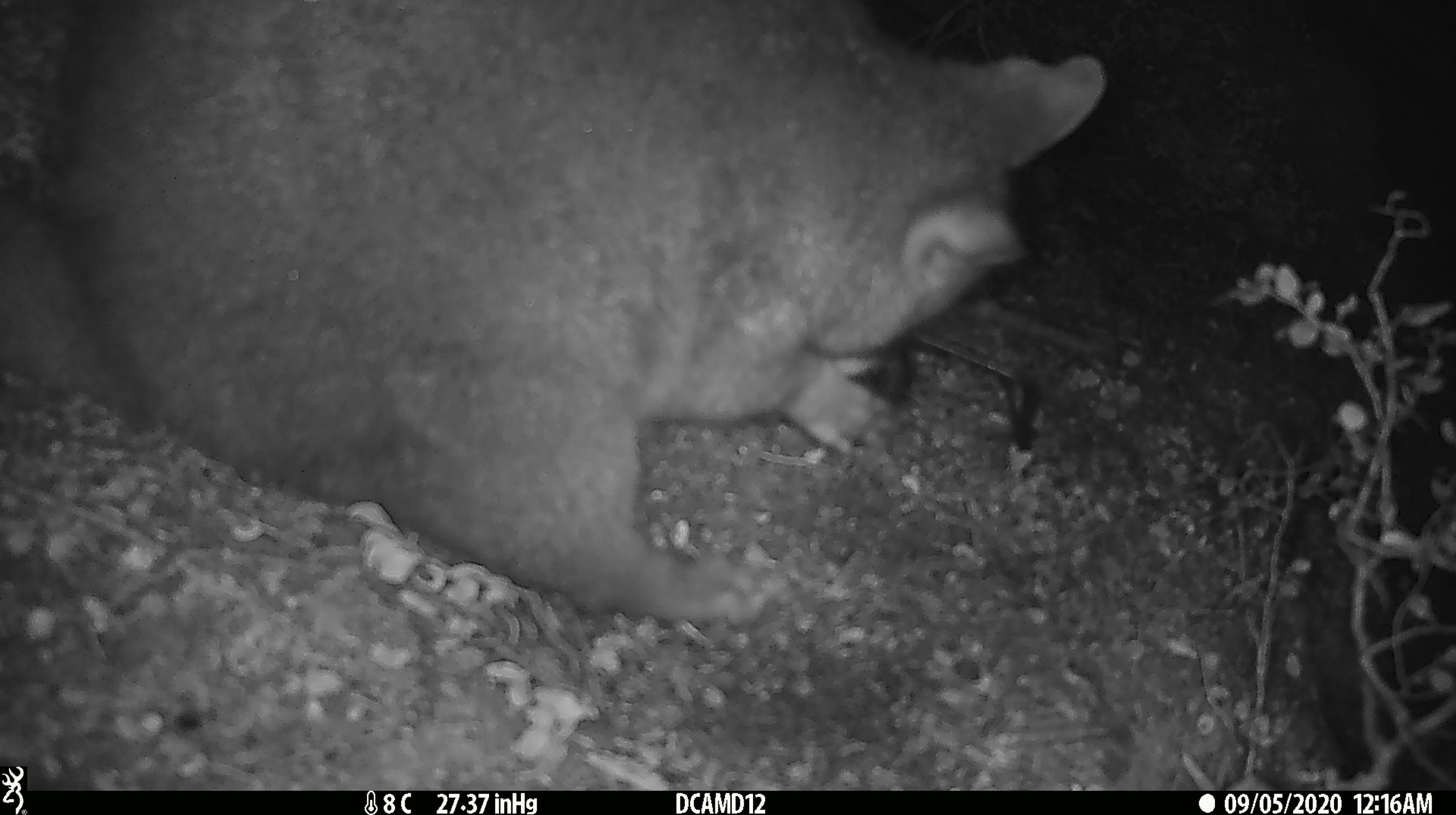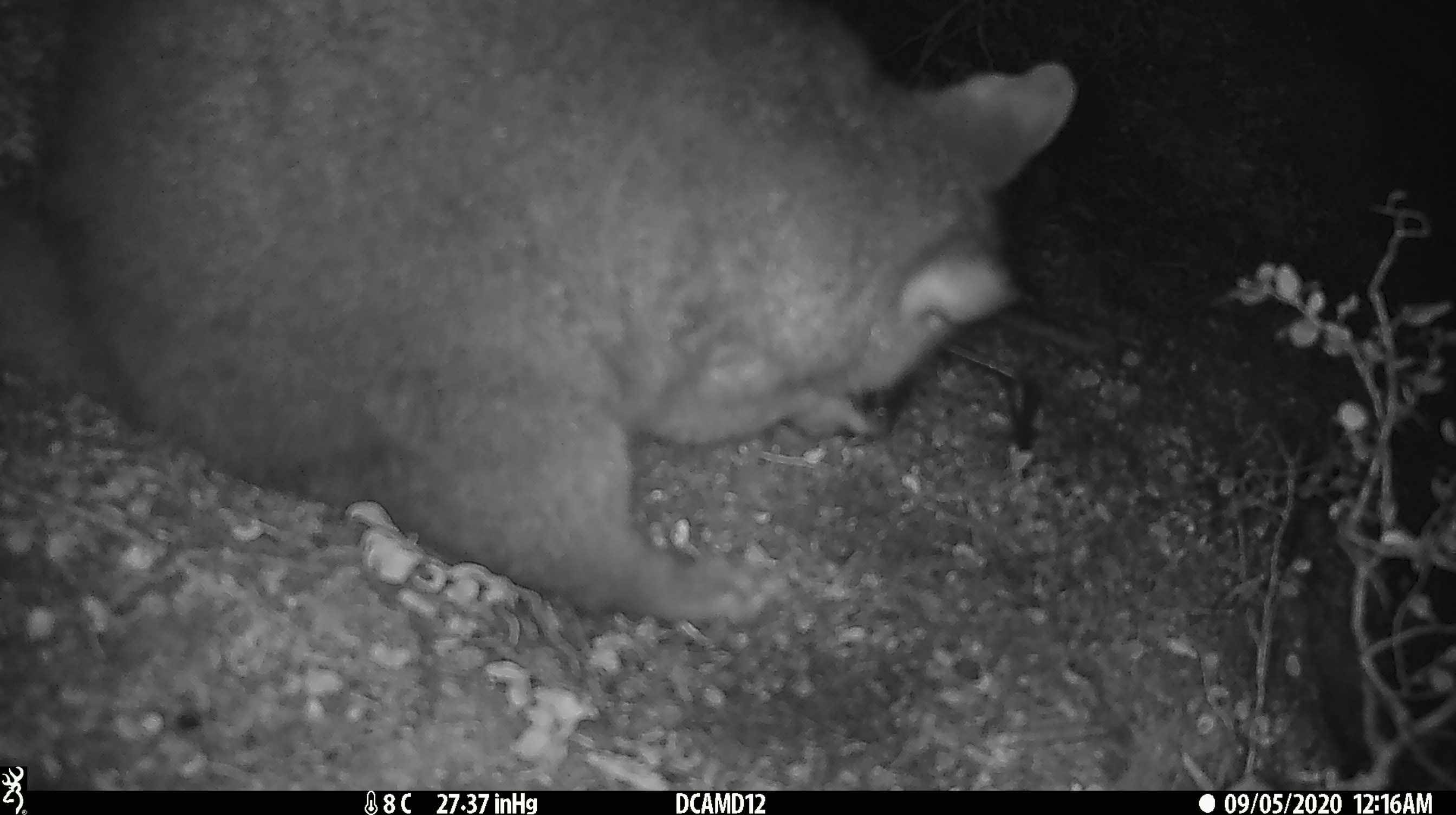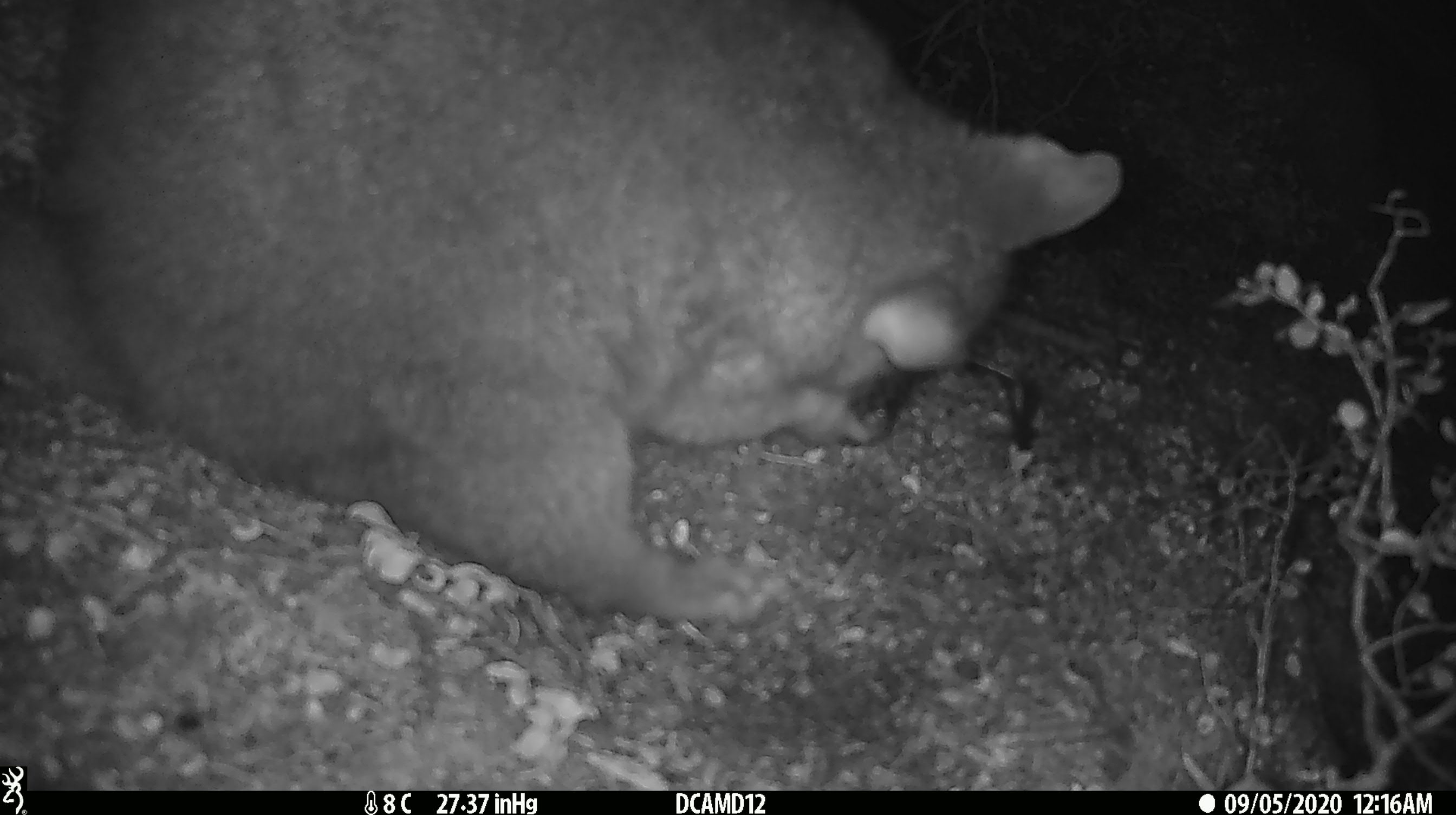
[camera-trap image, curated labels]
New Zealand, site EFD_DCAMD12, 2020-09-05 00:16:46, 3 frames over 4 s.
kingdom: Animalia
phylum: Chordata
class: Mammalia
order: Diprotodontia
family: Phalangeridae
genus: Trichosurus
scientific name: Trichosurus vulpecula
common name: common brushtail possum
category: possum